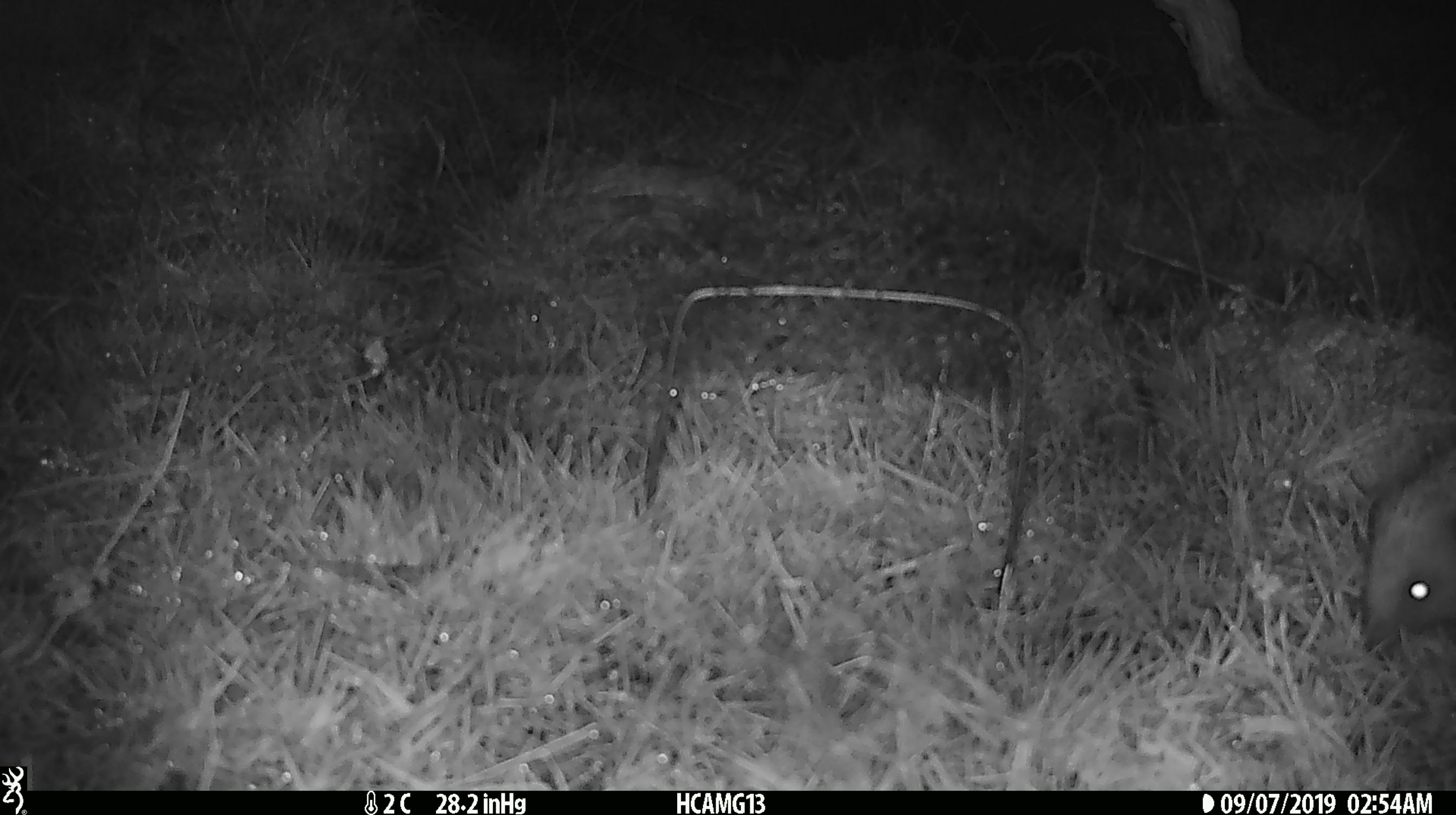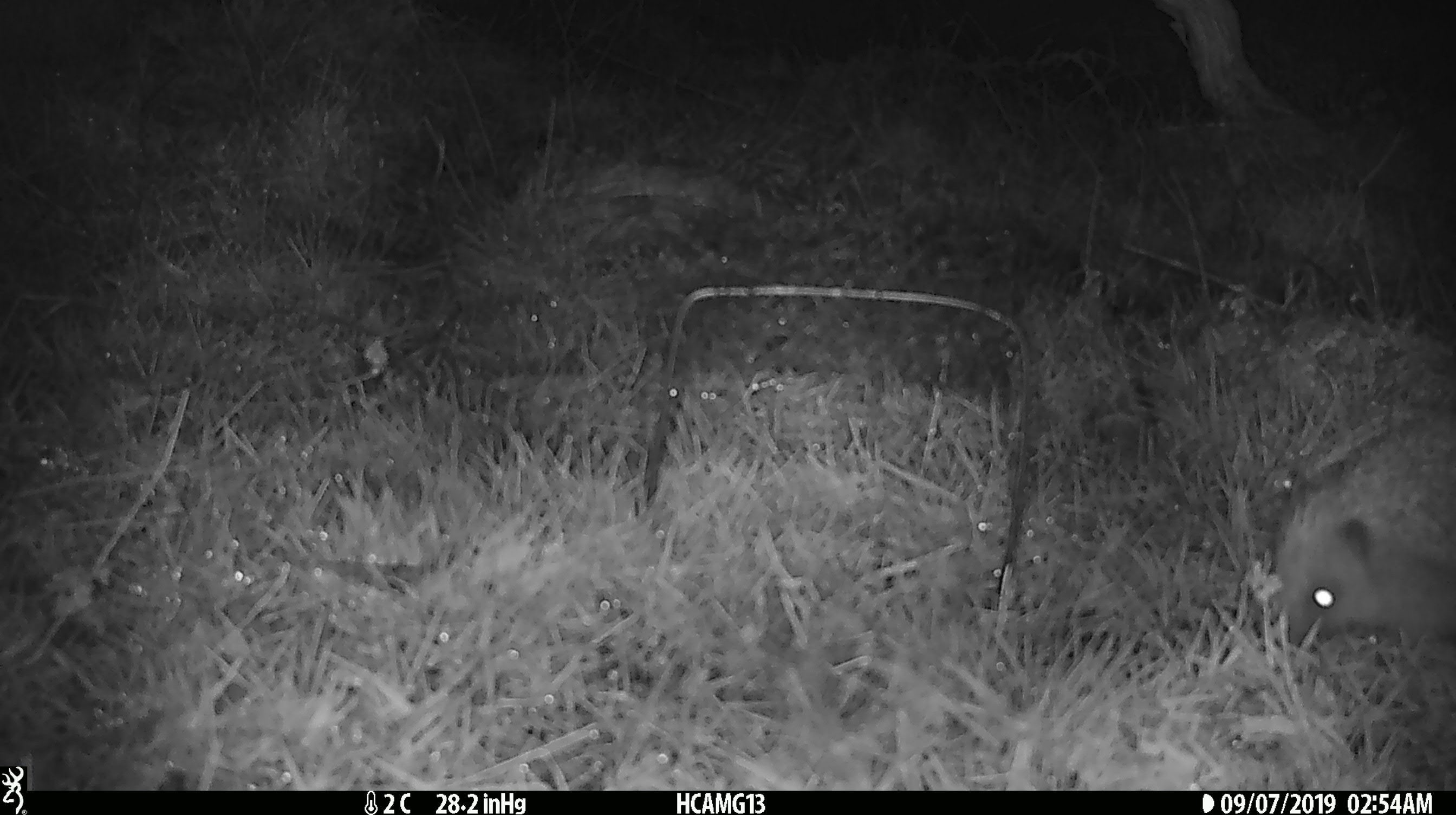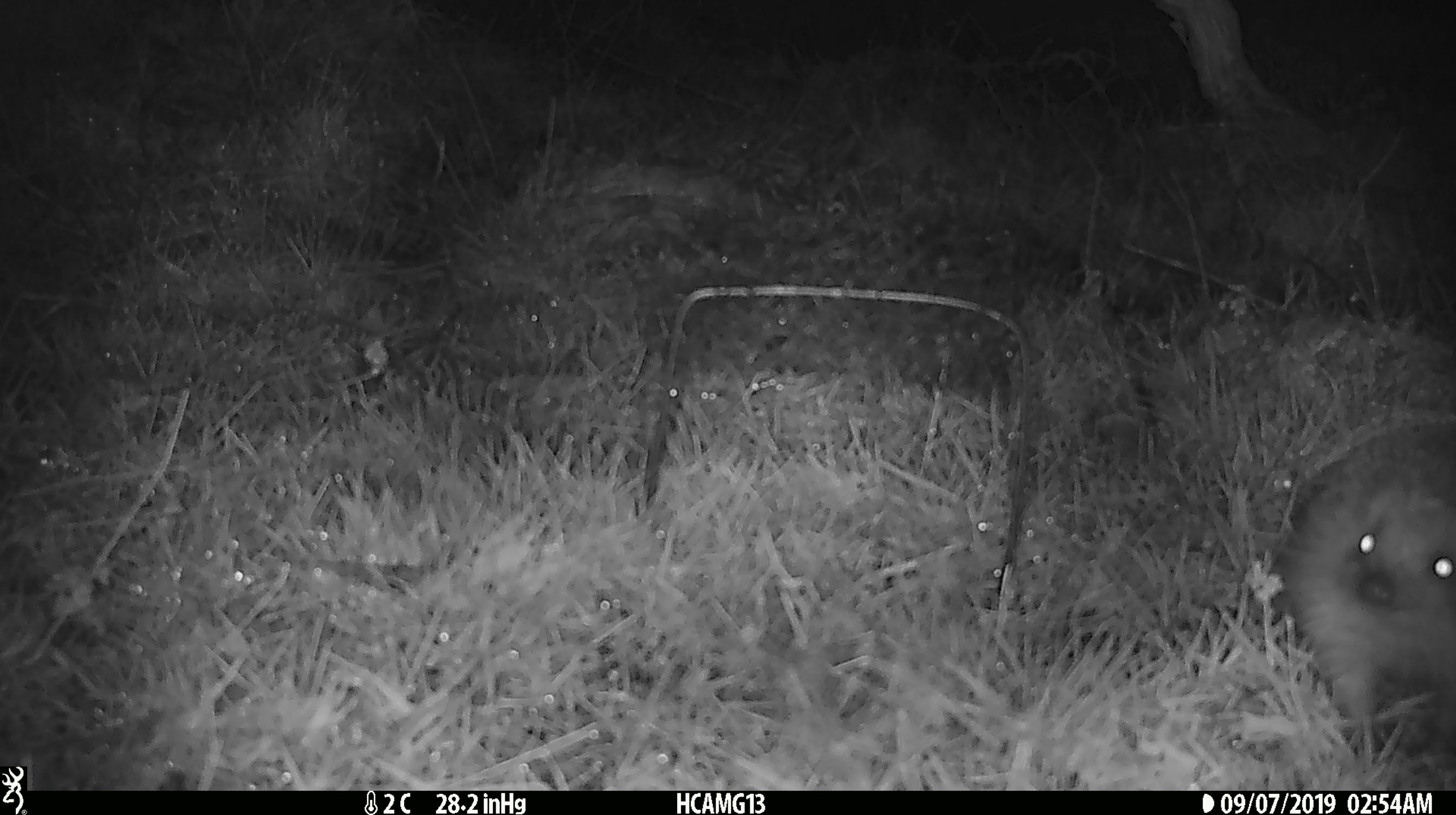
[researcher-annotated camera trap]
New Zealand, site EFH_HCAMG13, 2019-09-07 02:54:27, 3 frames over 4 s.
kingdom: Animalia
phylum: Chordata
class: Mammalia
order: Eulipotyphla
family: Erinaceidae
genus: Erinaceus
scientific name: Erinaceus europaeus europaeus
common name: european hedgehog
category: hedgehog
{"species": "hedgehog (european hedgehog) (Erinaceus europaeus europaeus)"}